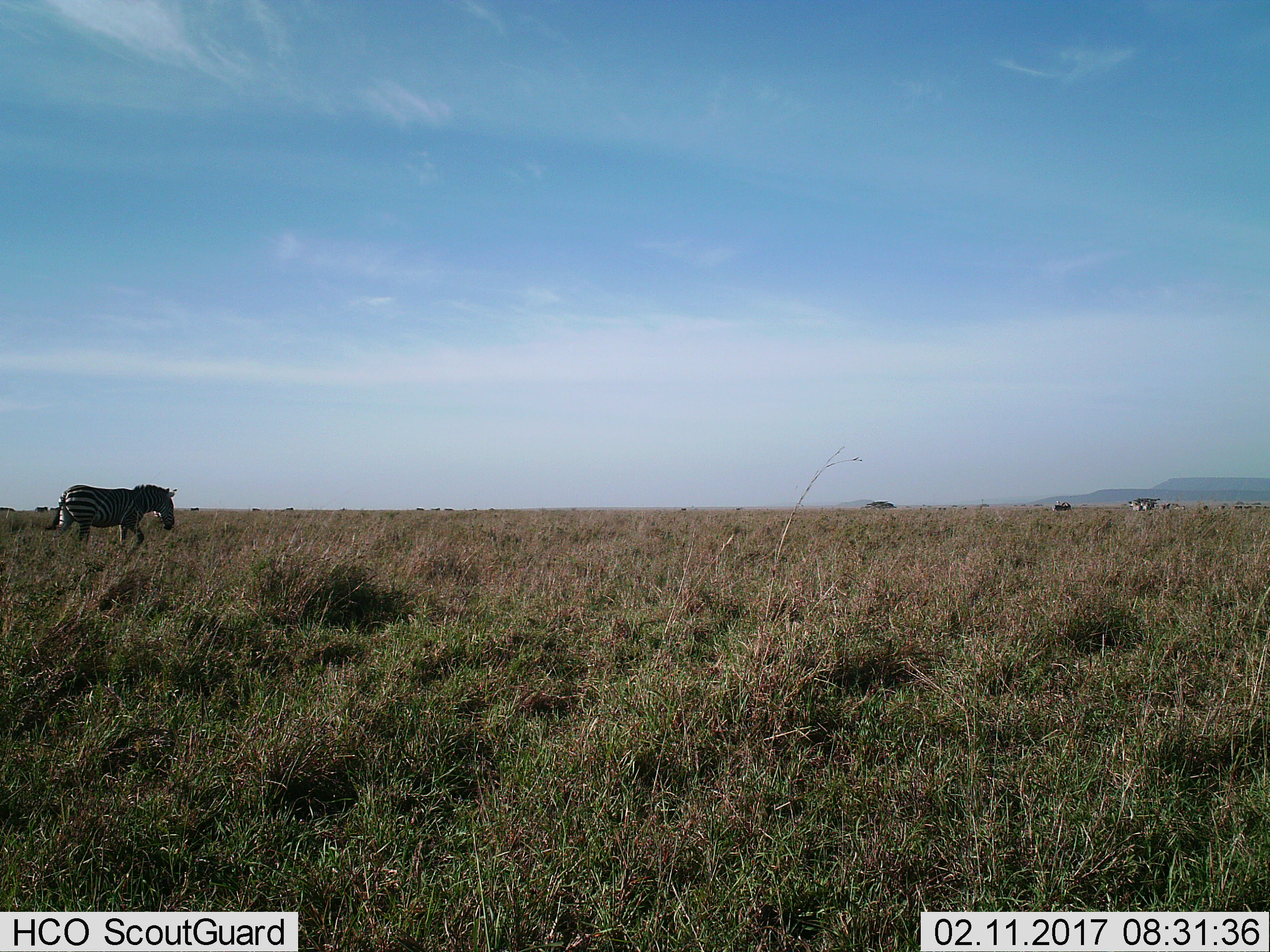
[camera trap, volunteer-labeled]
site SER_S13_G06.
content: unidentified animal